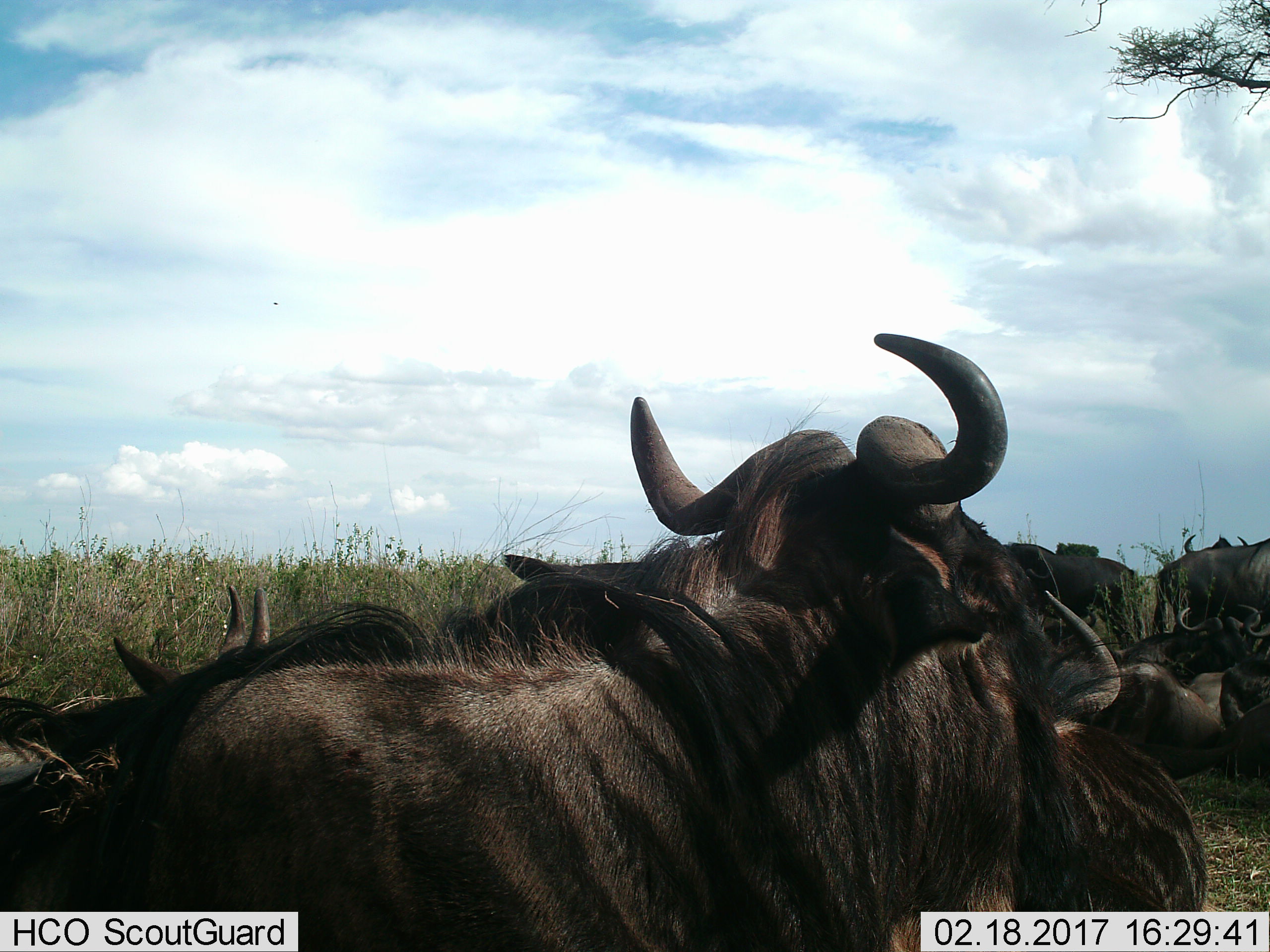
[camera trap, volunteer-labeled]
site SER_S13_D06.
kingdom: Animalia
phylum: Chordata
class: Mammalia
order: Artiodactyla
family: Bovidae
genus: Connochaetes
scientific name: Connochaetes taurinus taurinus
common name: blue wildebeest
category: wildebeestblue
Wildebeestblue (blue wildebeest) (Connochaetes taurinus taurinus), count 9. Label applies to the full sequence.